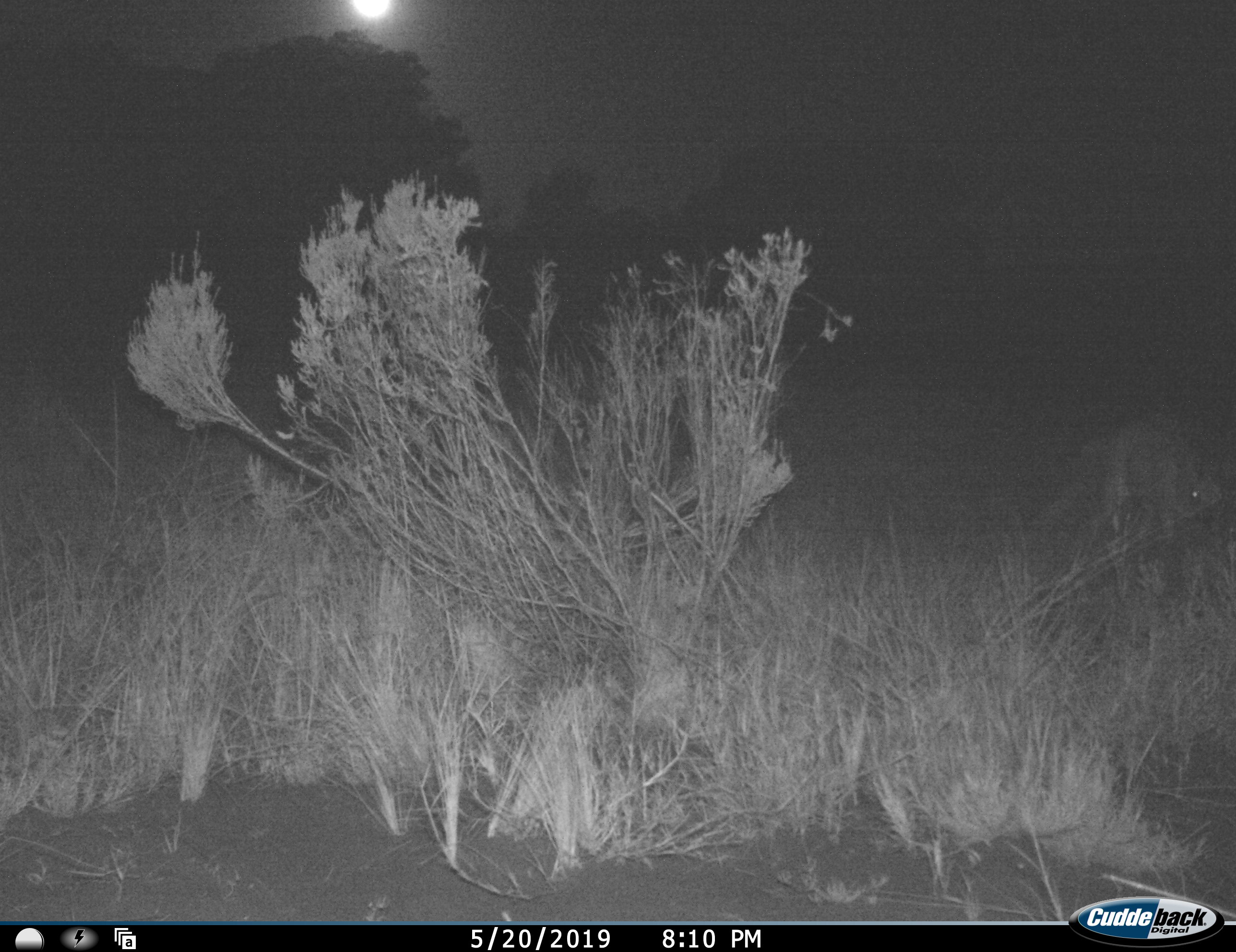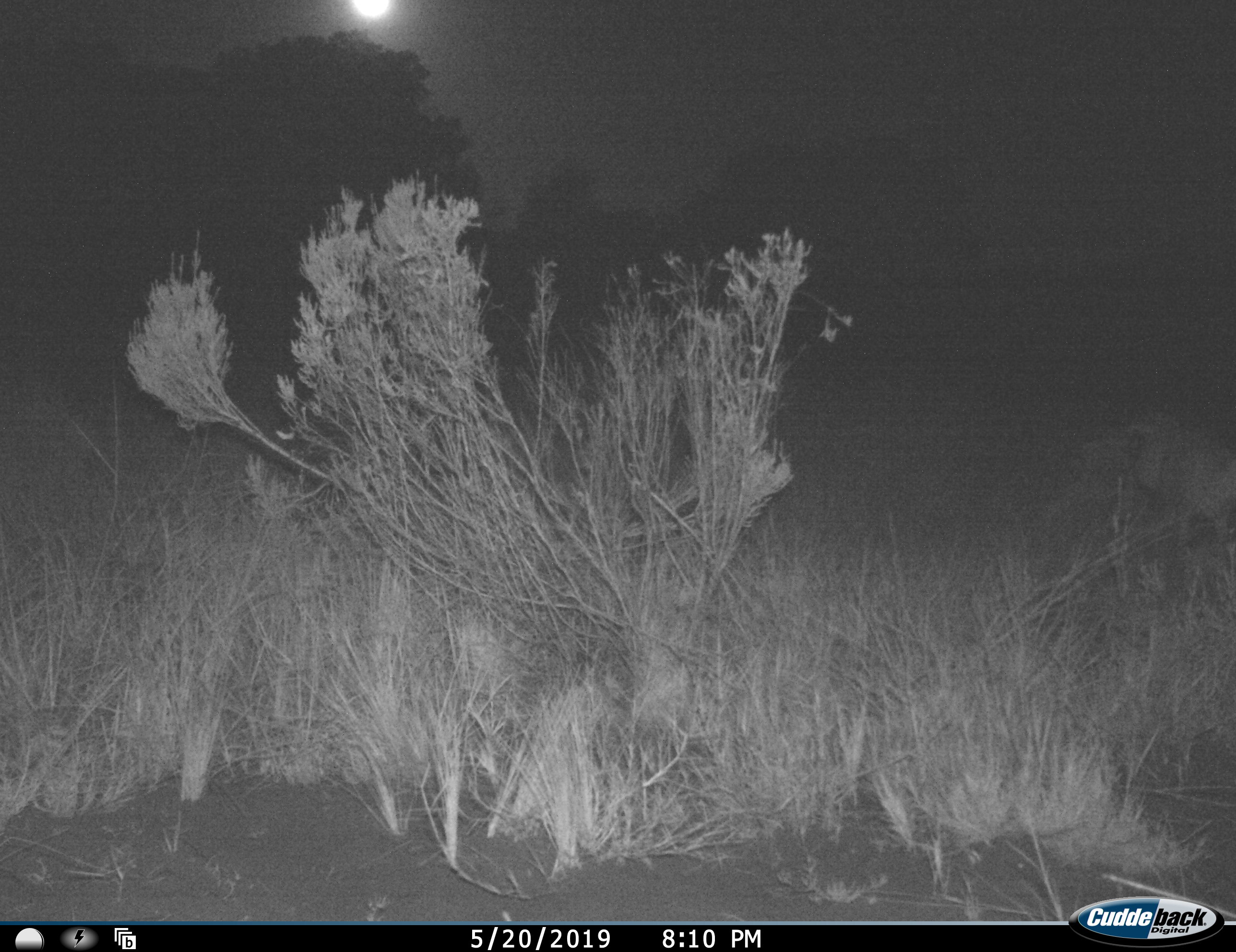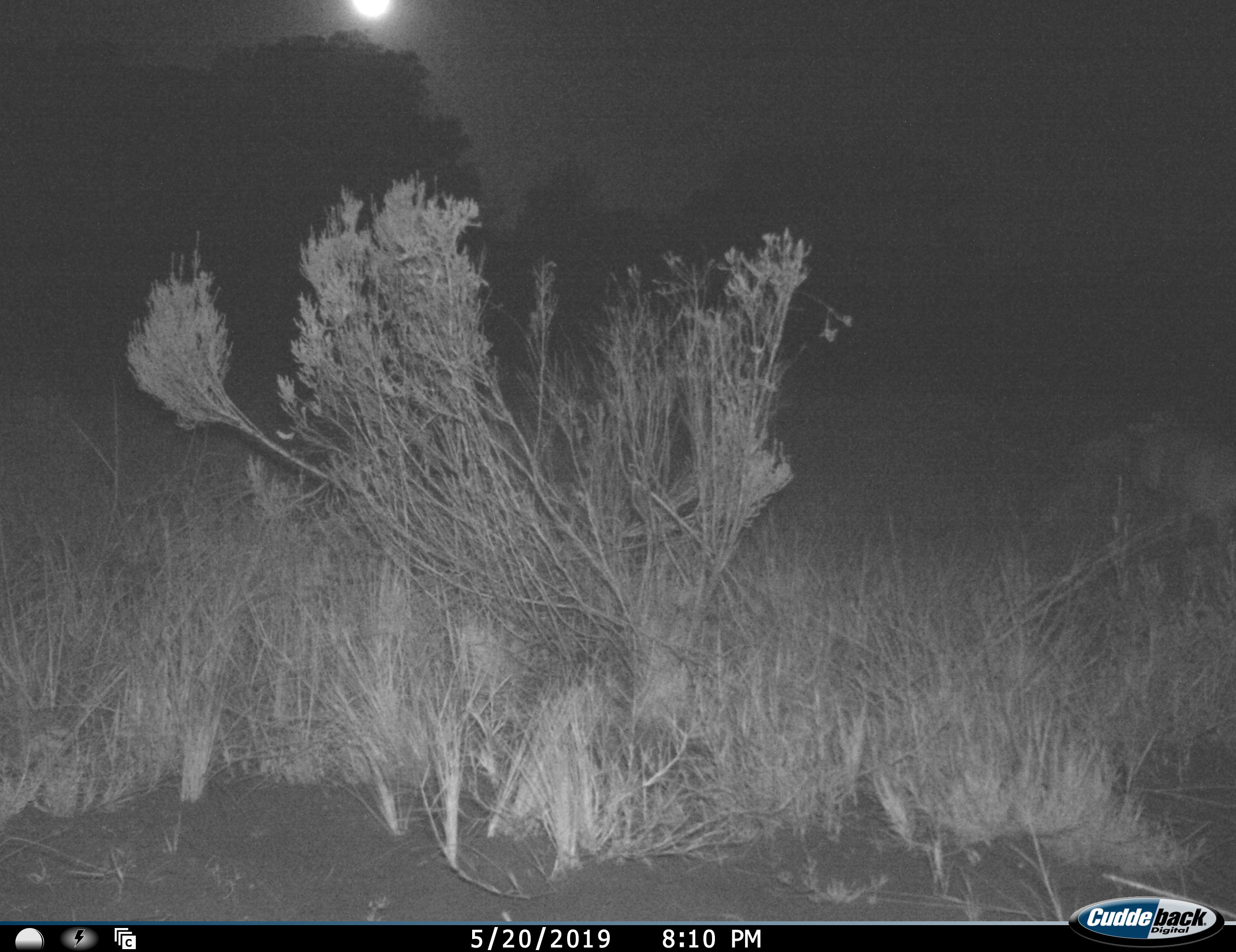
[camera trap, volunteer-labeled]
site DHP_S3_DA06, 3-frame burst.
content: unidentified animal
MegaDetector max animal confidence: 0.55